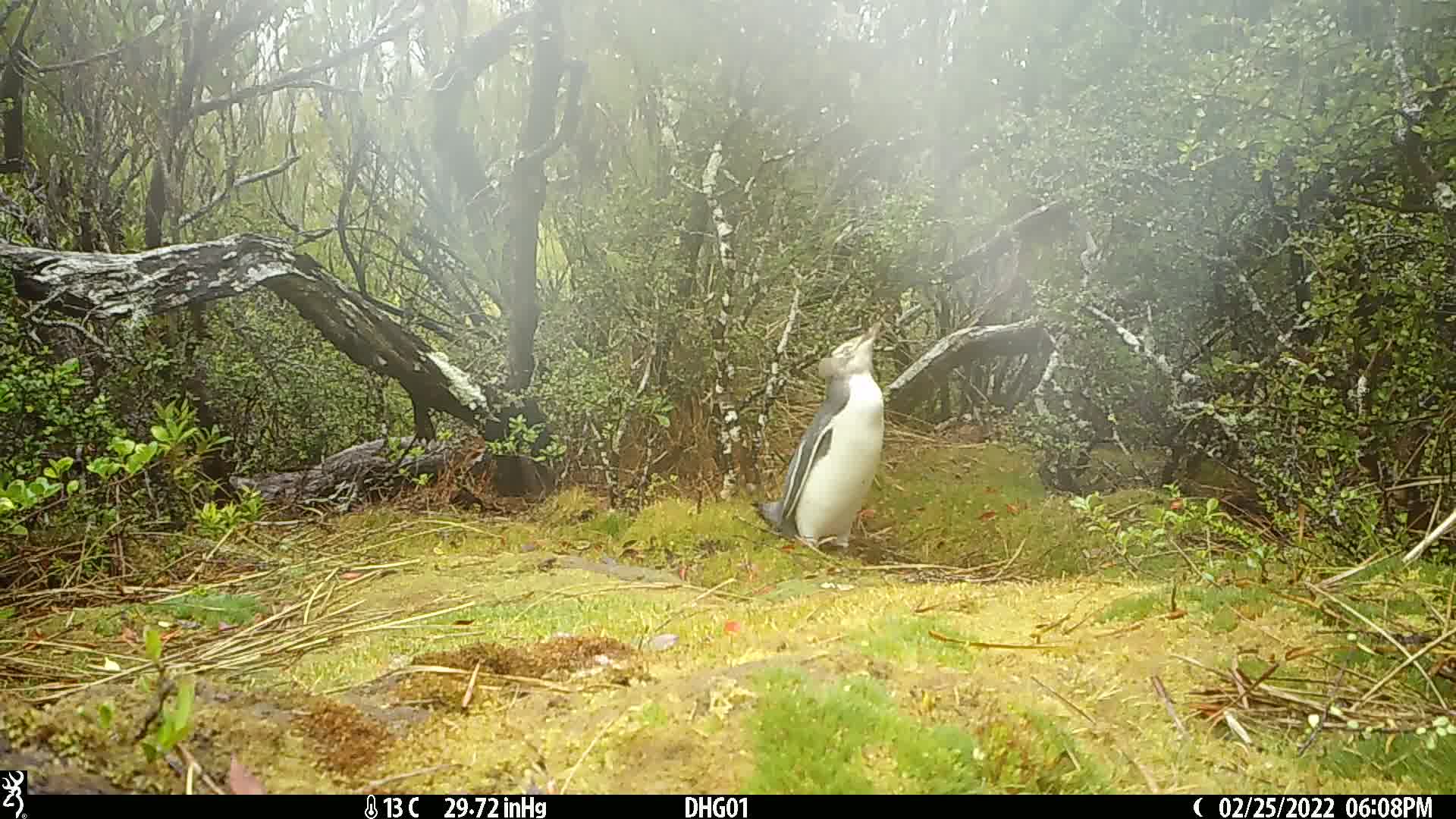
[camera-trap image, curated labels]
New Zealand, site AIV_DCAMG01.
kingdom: Animalia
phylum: Chordata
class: Aves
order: Sphenisciformes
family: Spheniscidae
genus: Megadyptes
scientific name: Megadyptes antipodes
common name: yellow-eyed penguin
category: yellow eyed penguin